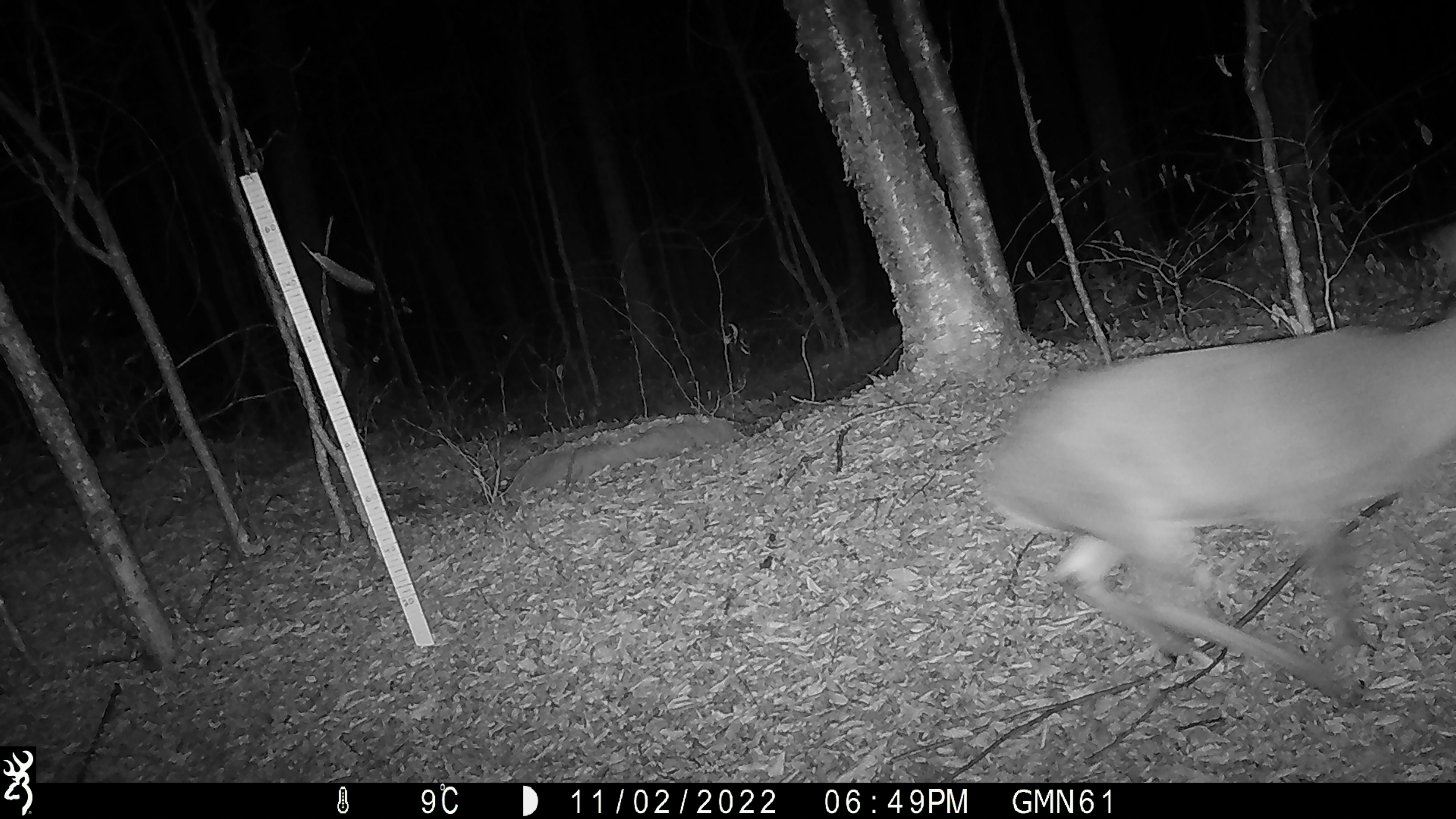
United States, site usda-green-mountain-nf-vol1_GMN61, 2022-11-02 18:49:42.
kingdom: Animalia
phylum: Chordata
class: Mammalia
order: Artiodactyla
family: Cervidae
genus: Odocoileus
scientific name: Odocoileus virginianus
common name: white-tailed deer